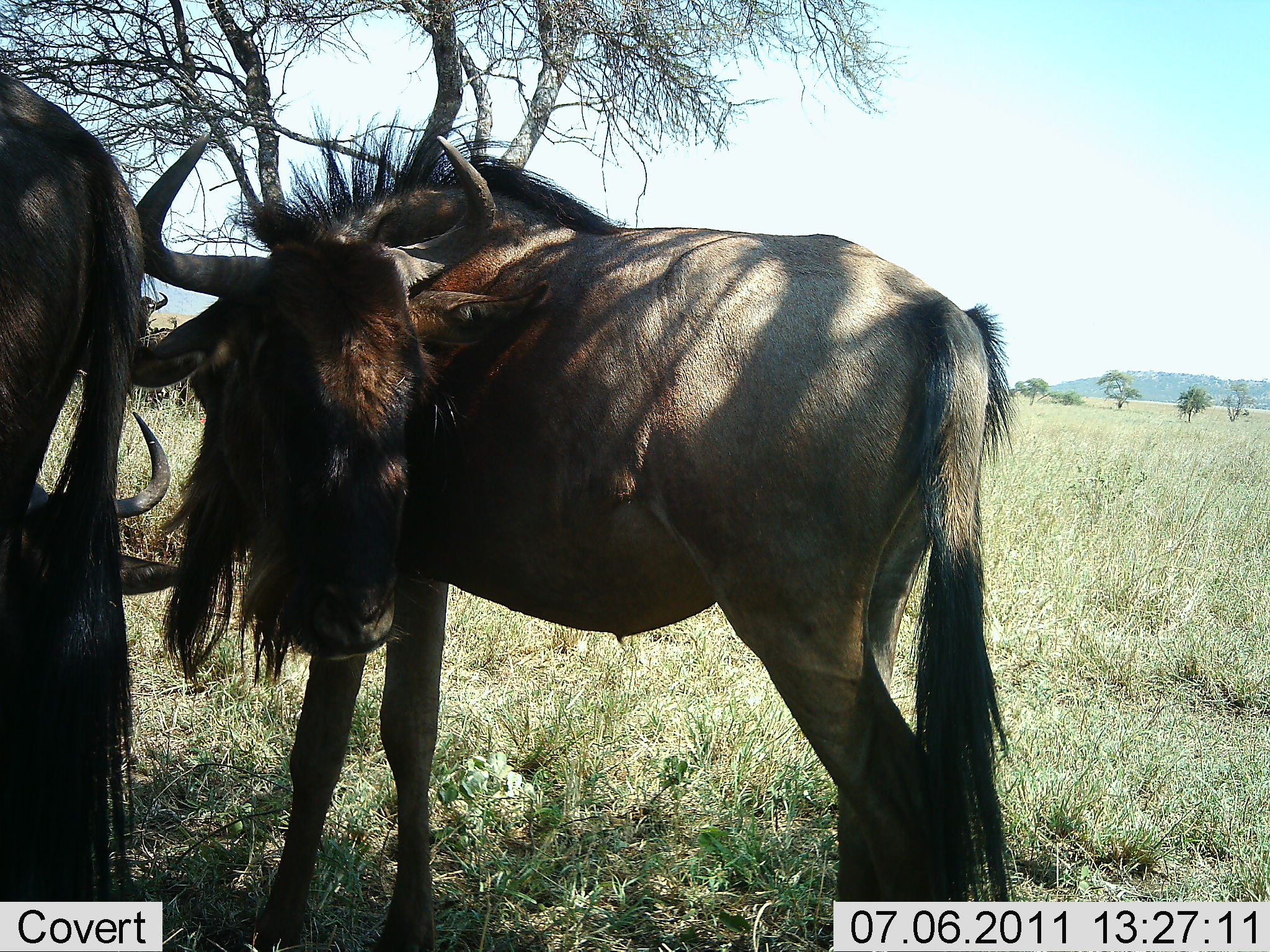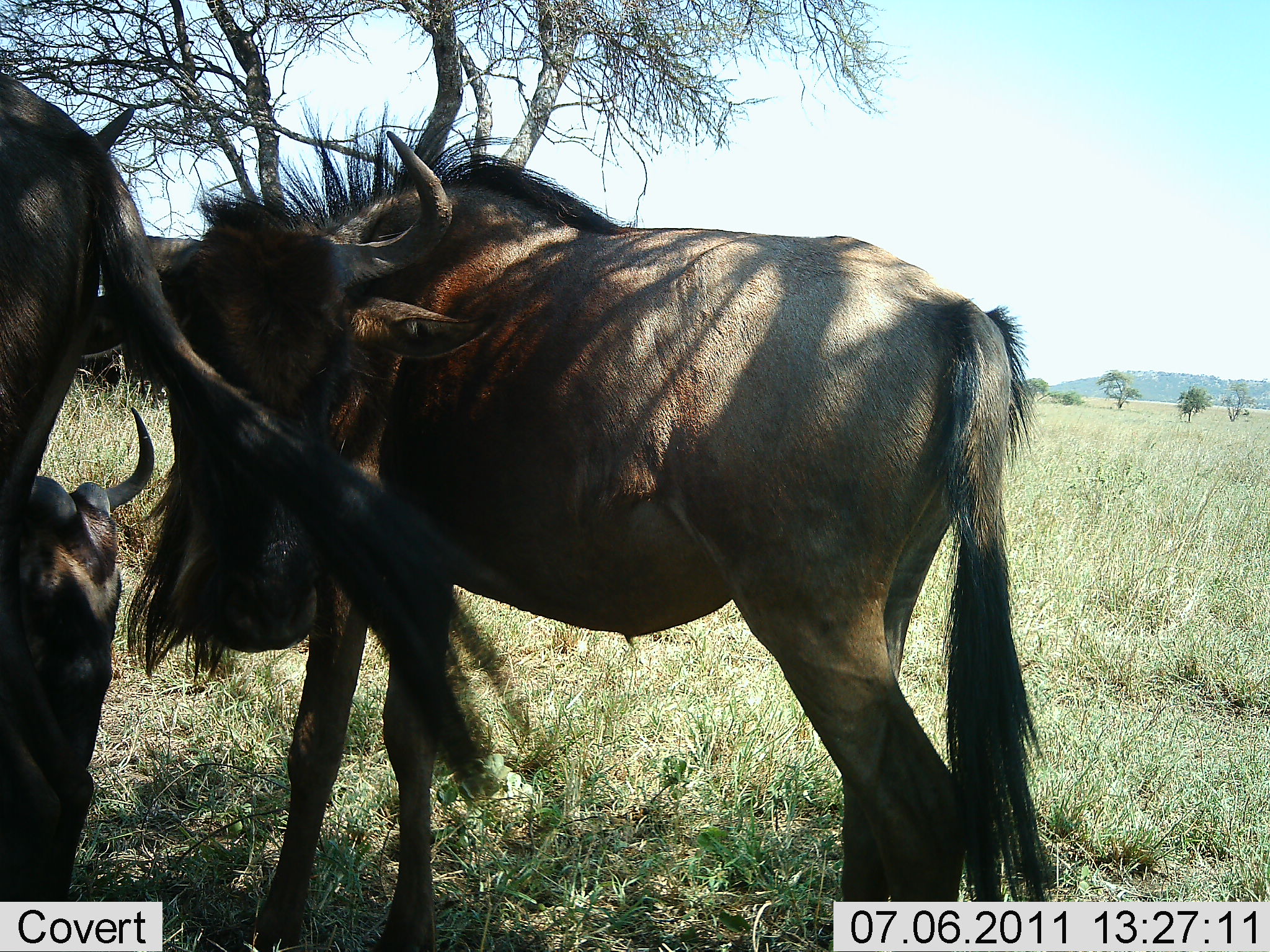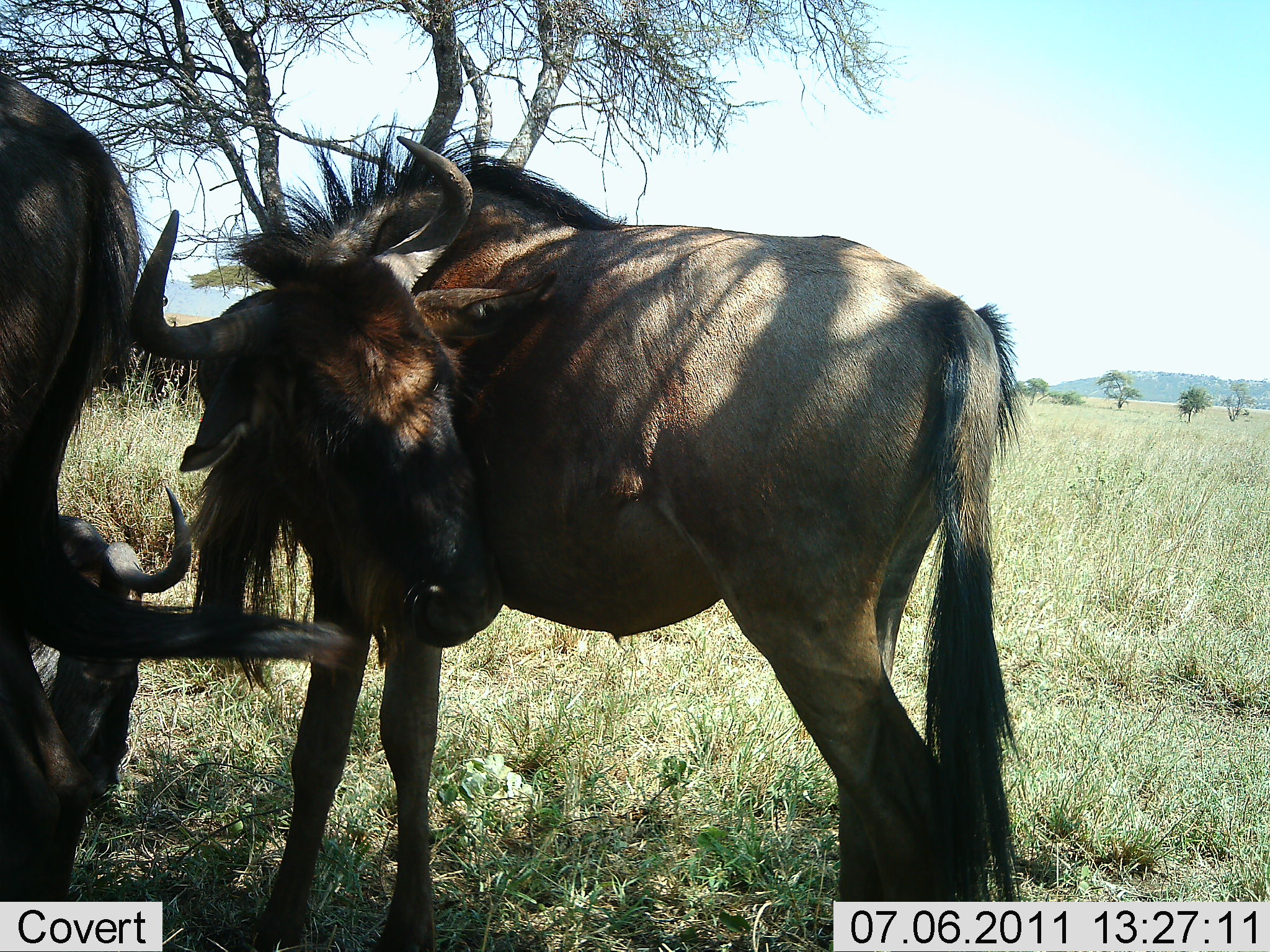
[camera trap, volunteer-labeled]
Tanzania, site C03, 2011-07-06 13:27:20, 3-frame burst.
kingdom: Animalia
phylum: Chordata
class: Mammalia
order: Artiodactyla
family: Bovidae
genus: Connochaetes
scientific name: Connochaetes taurinus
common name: blue wildebeest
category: wildebeest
Wildebeest (blue wildebeest) (Connochaetes taurinus), count 3. Behavior (volunteer vote fractions): standing 85%, resting 46%, moving 8%, interacting 15%. Young present (vote fraction): 0%. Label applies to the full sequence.